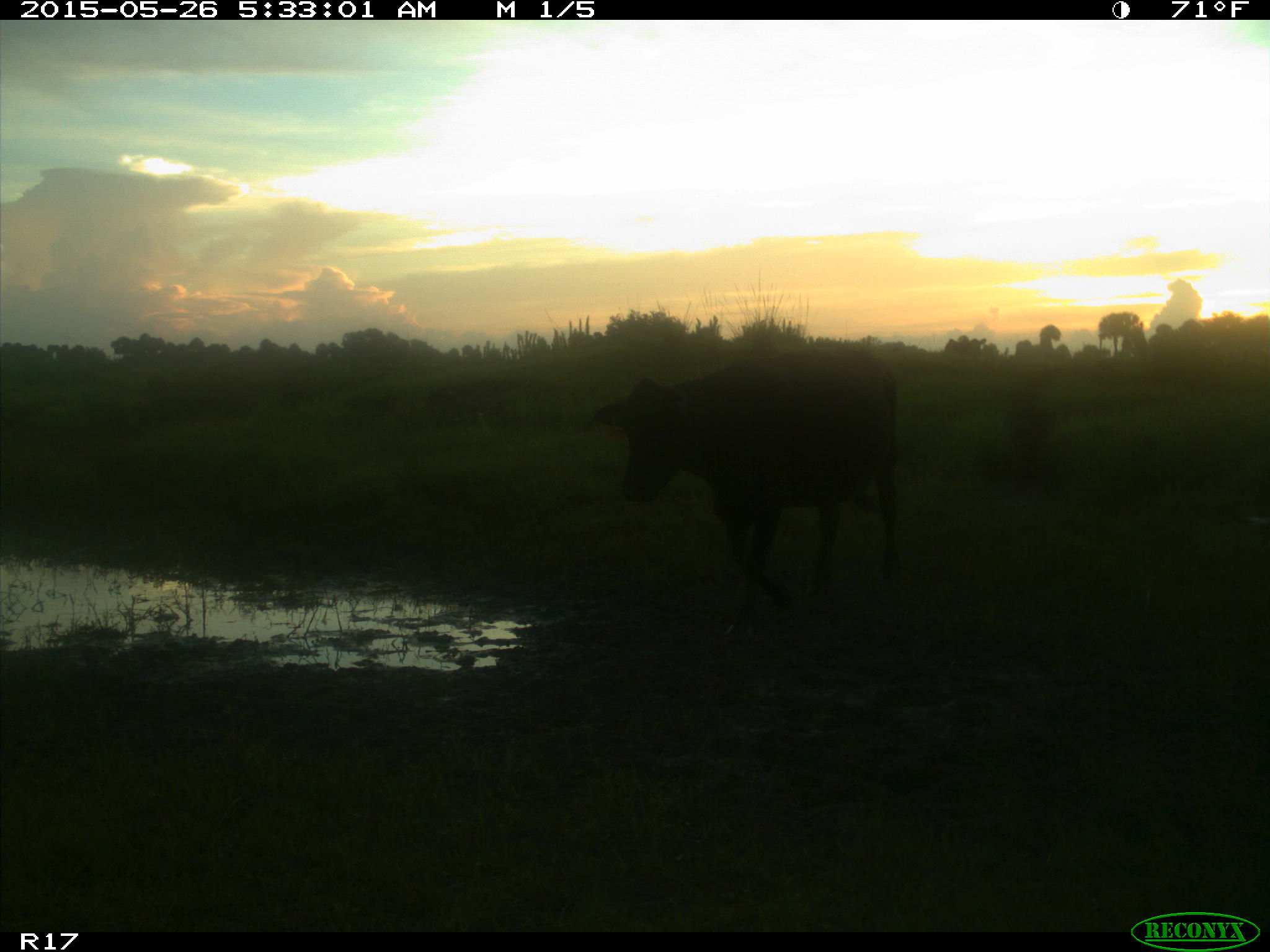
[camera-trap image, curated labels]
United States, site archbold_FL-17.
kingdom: Animalia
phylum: Chordata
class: Mammalia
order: Artiodactyla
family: Bovidae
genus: Bos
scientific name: Bos taurus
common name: domestic cow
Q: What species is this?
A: Bos taurus (domestic cow).